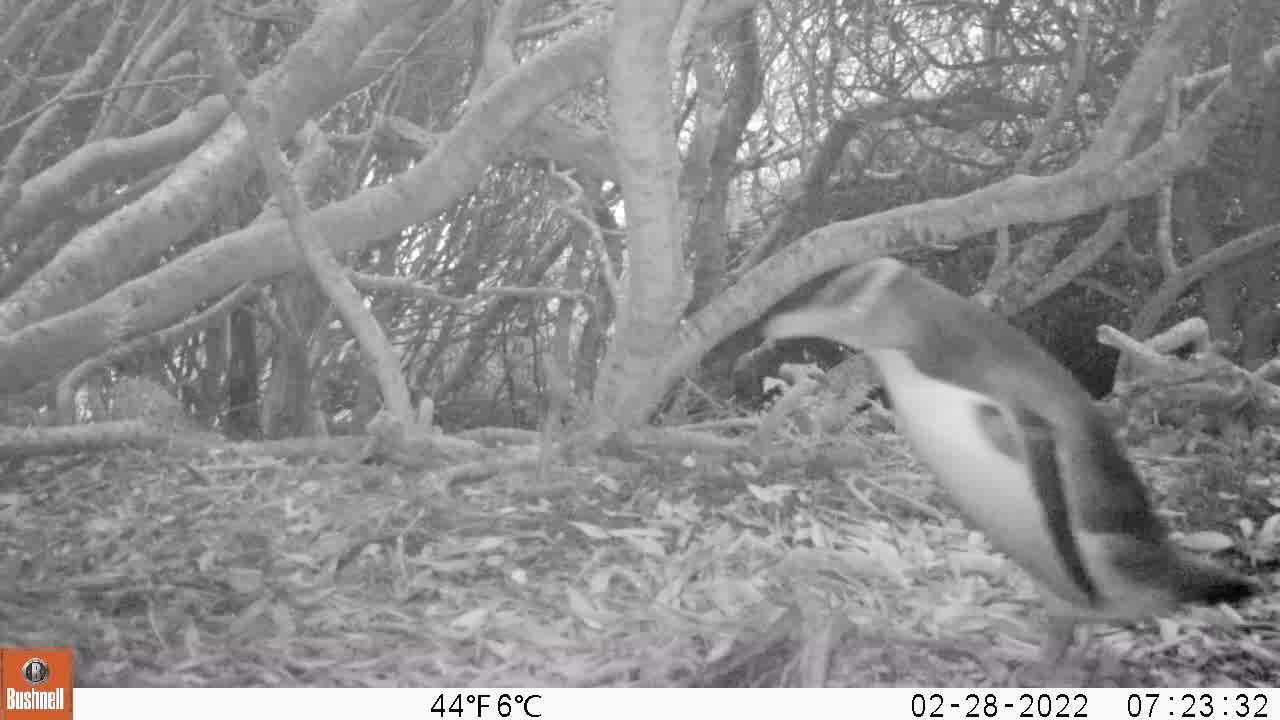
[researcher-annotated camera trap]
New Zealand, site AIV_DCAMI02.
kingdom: Animalia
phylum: Chordata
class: Aves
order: Sphenisciformes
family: Spheniscidae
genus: Megadyptes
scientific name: Megadyptes antipodes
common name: yellow-eyed penguin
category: yellow eyed penguin